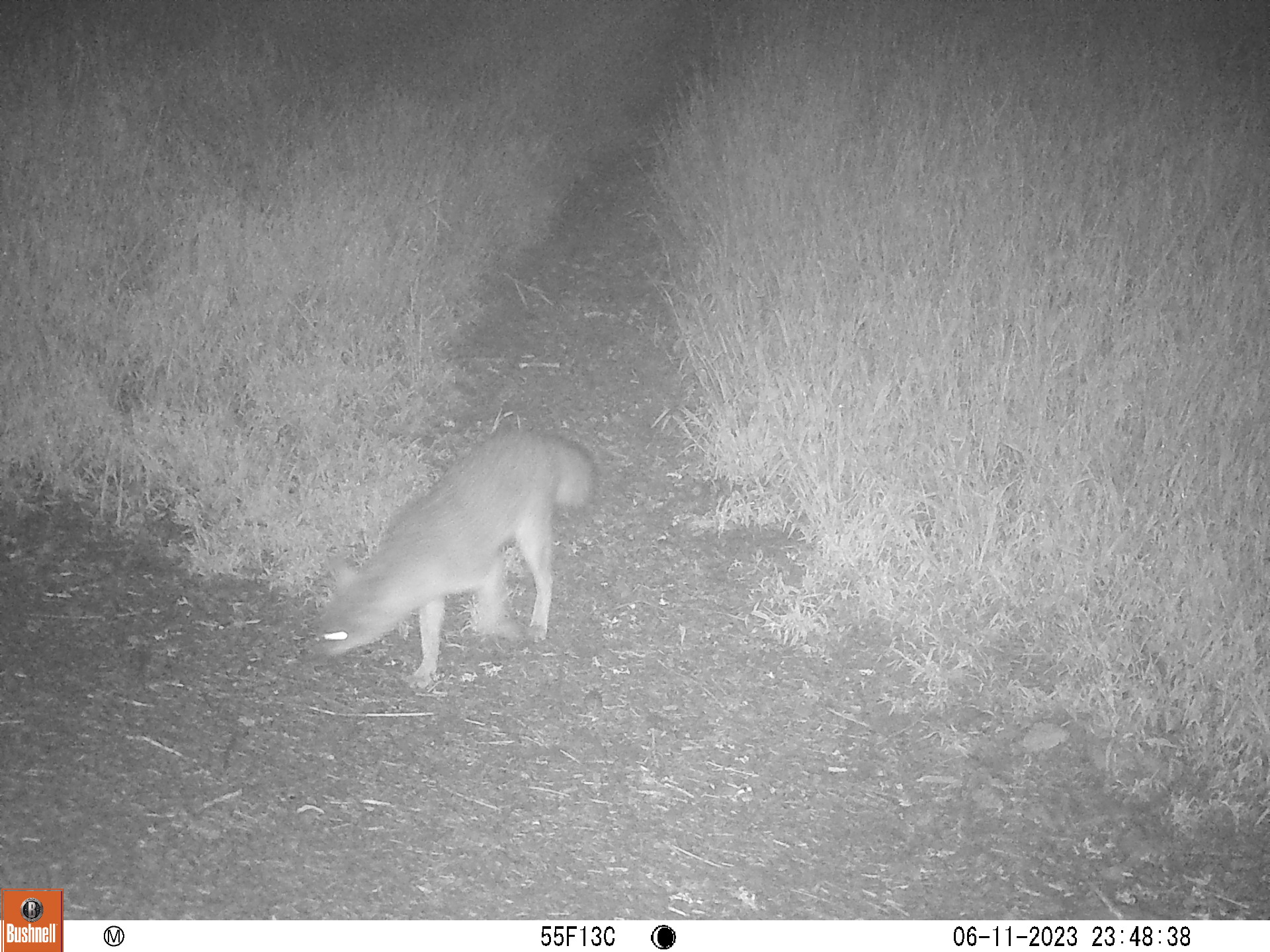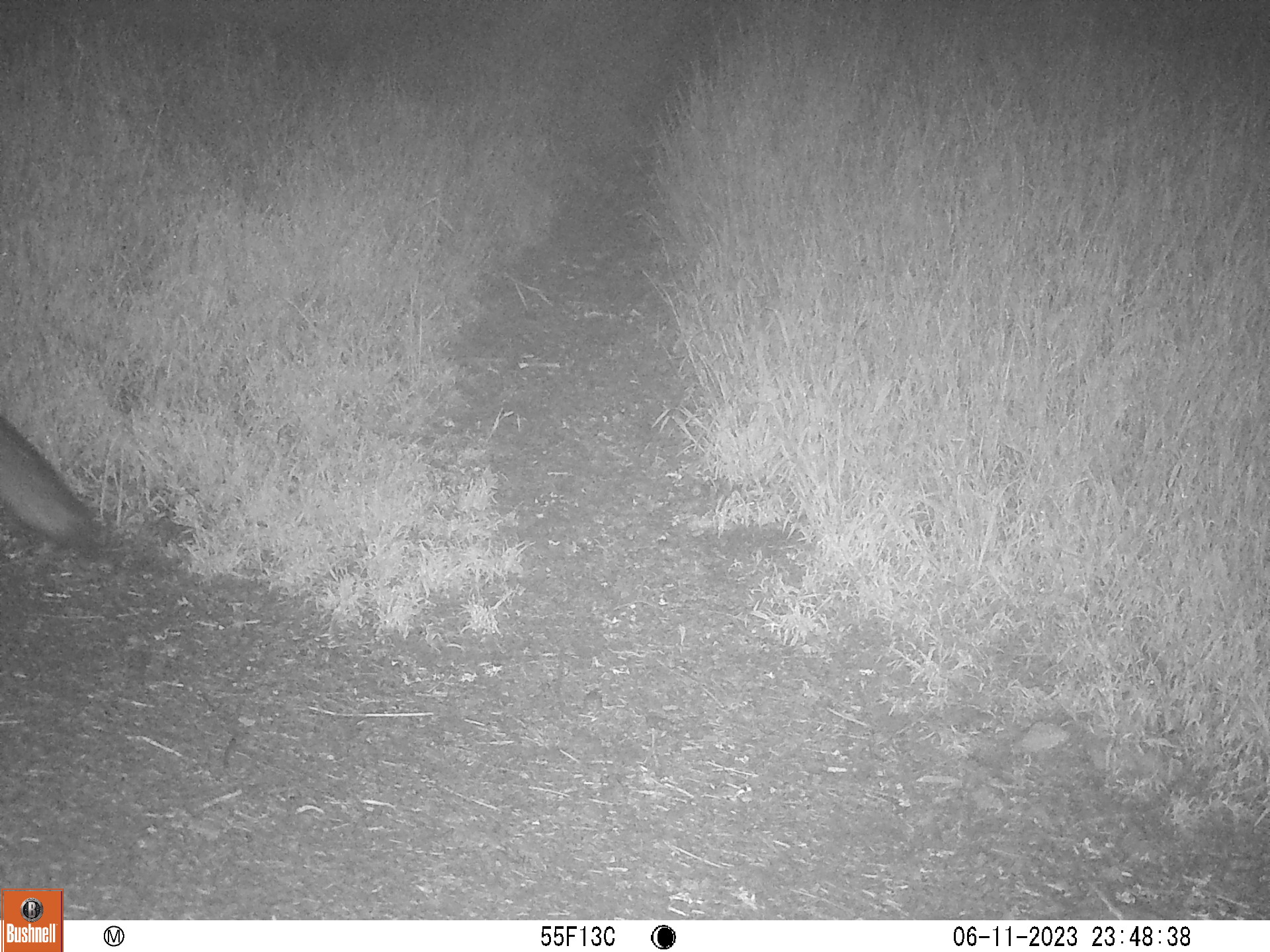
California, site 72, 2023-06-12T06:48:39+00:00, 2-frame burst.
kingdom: Animalia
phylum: Chordata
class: Mammalia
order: Carnivora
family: Canidae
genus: Urocyon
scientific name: Urocyon cinereoargenteus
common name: gray fox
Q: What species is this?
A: Gray fox (Urocyon cinereoargenteus).